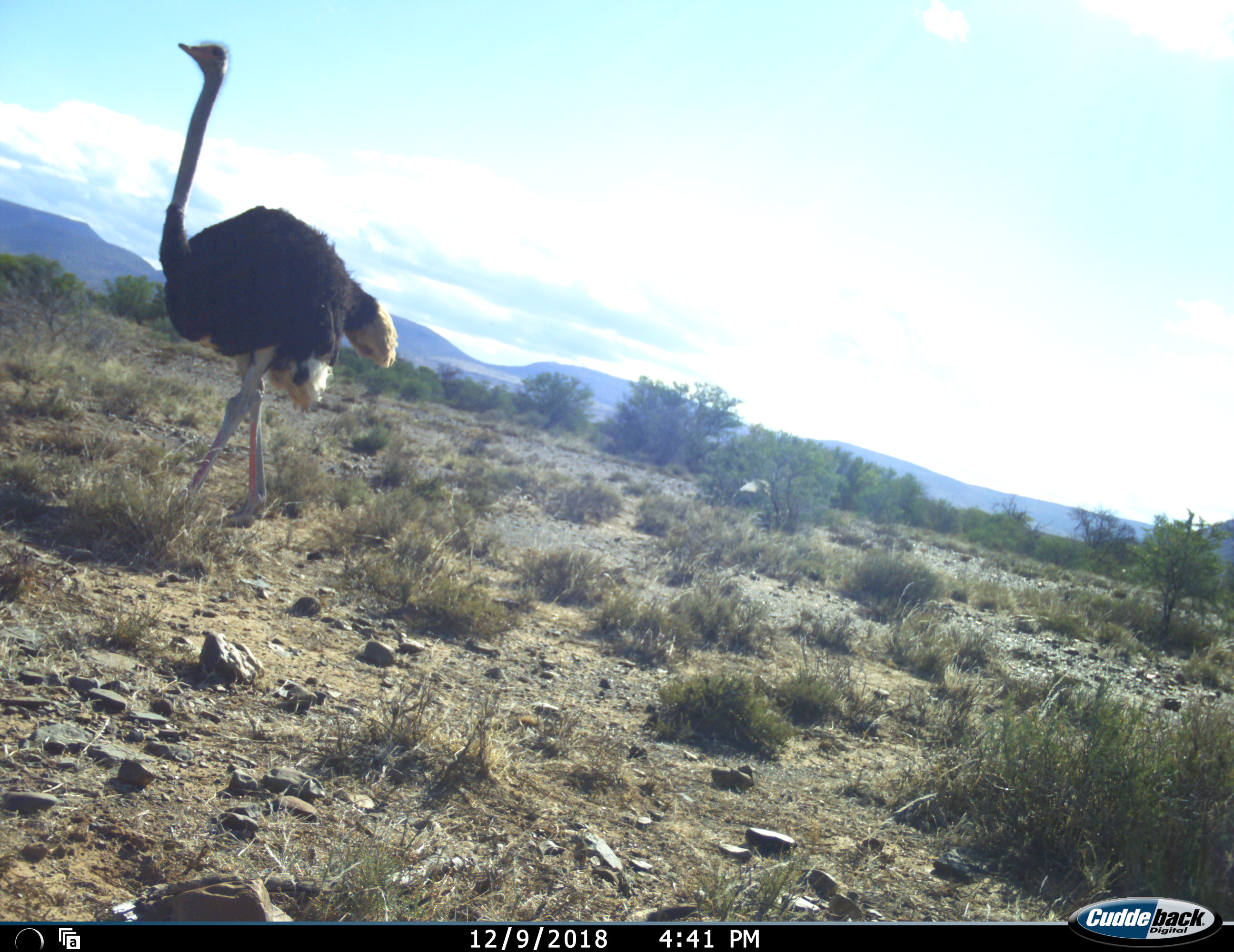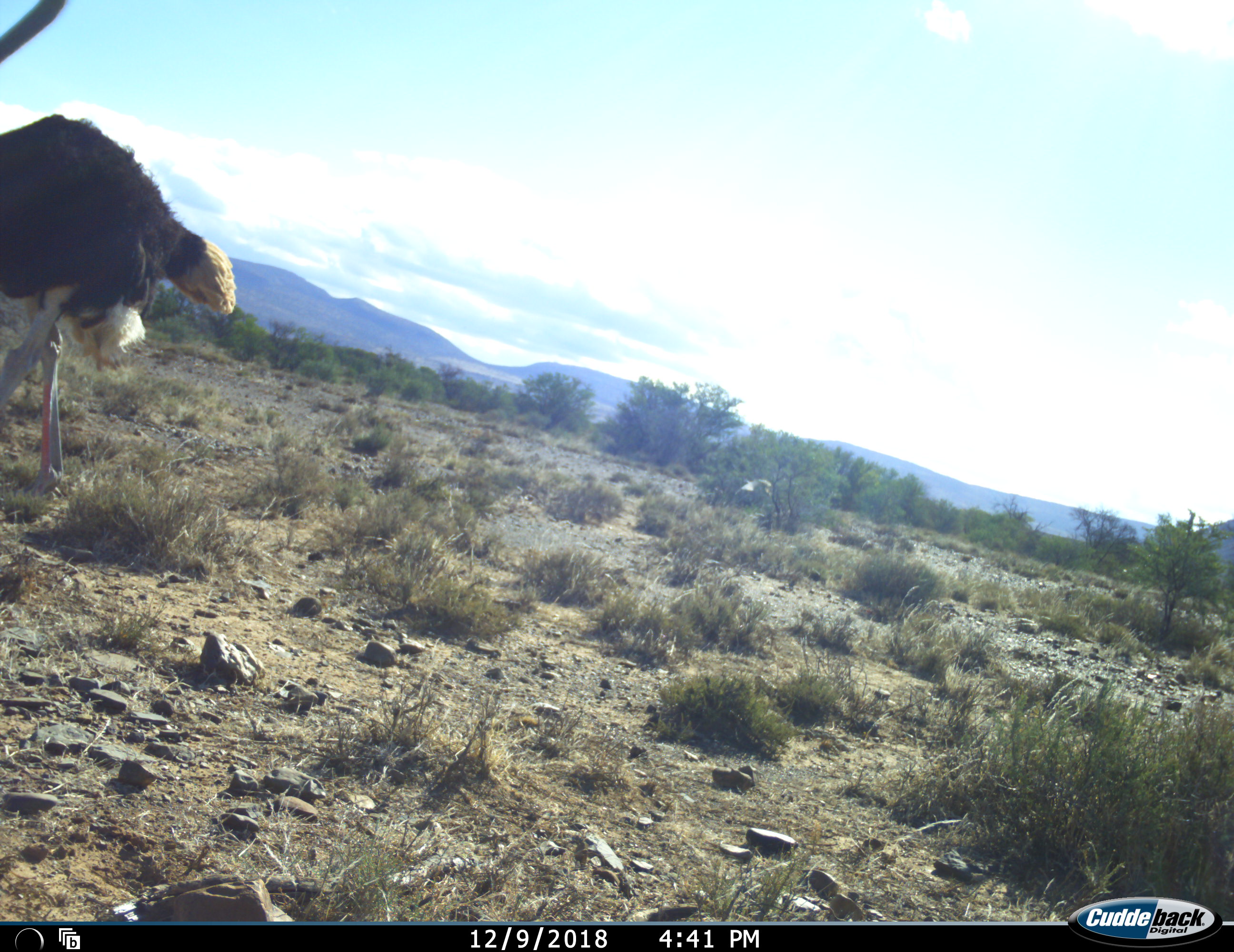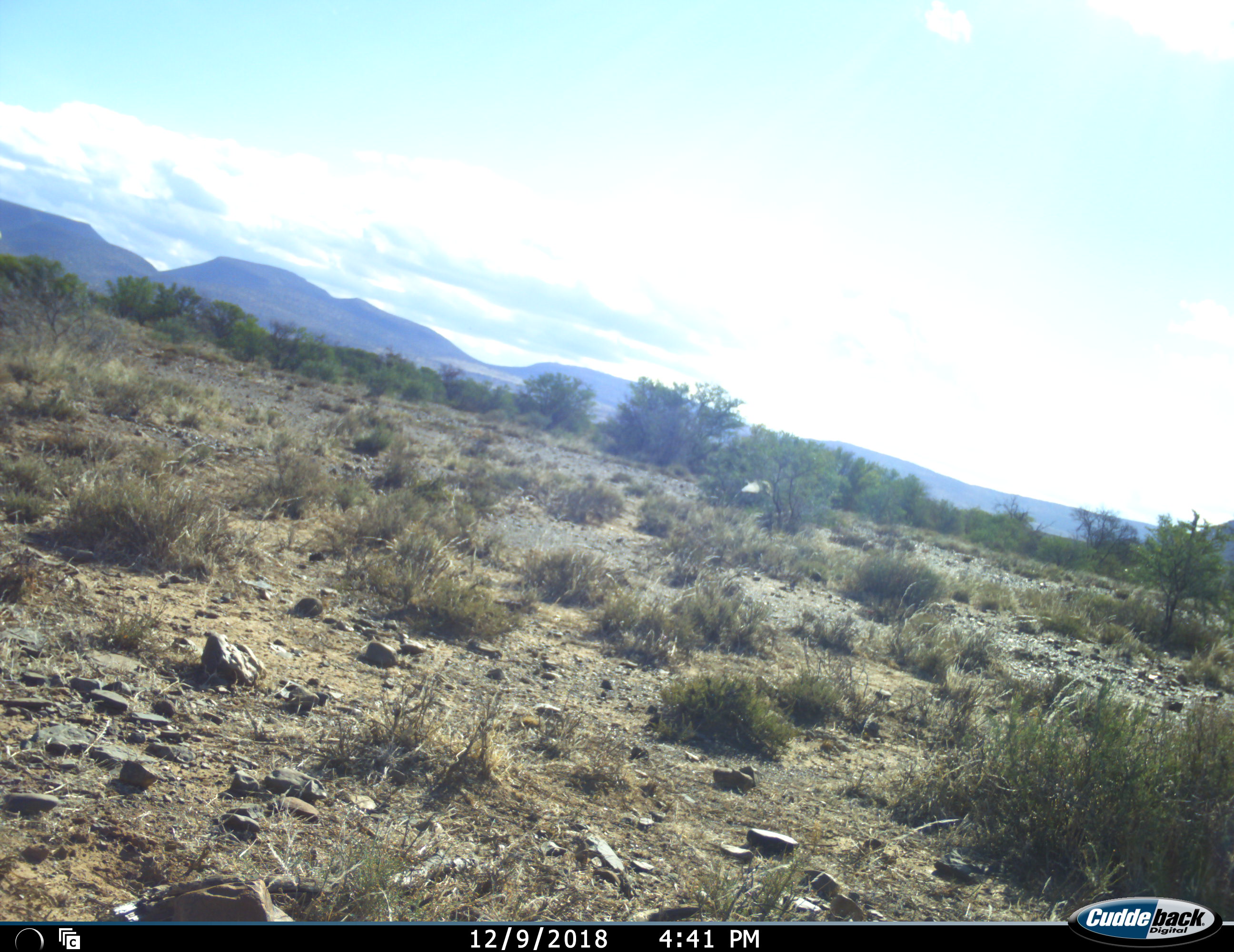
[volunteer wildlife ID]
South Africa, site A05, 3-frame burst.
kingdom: Animalia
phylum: Chordata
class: Aves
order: Struthioniformes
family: Struthionidae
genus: Struthio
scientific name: Struthio camelus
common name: ostrich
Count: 1.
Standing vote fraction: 10%.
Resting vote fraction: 0%.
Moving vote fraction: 100%.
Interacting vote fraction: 0%.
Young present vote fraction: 0%.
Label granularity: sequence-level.